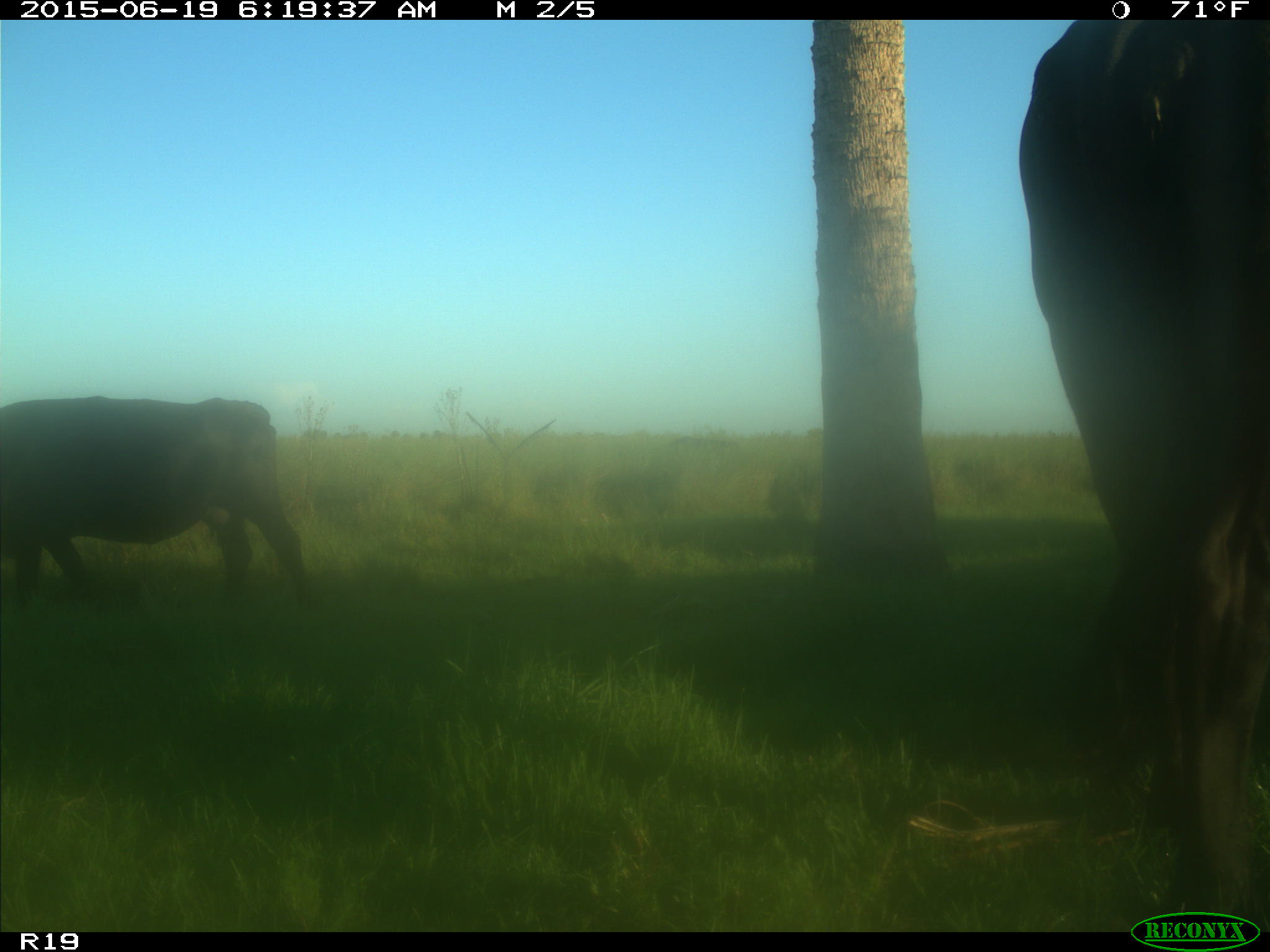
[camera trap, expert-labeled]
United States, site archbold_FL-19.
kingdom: Animalia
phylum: Chordata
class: Mammalia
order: Artiodactyla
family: Bovidae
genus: Bos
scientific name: Bos taurus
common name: domestic cow